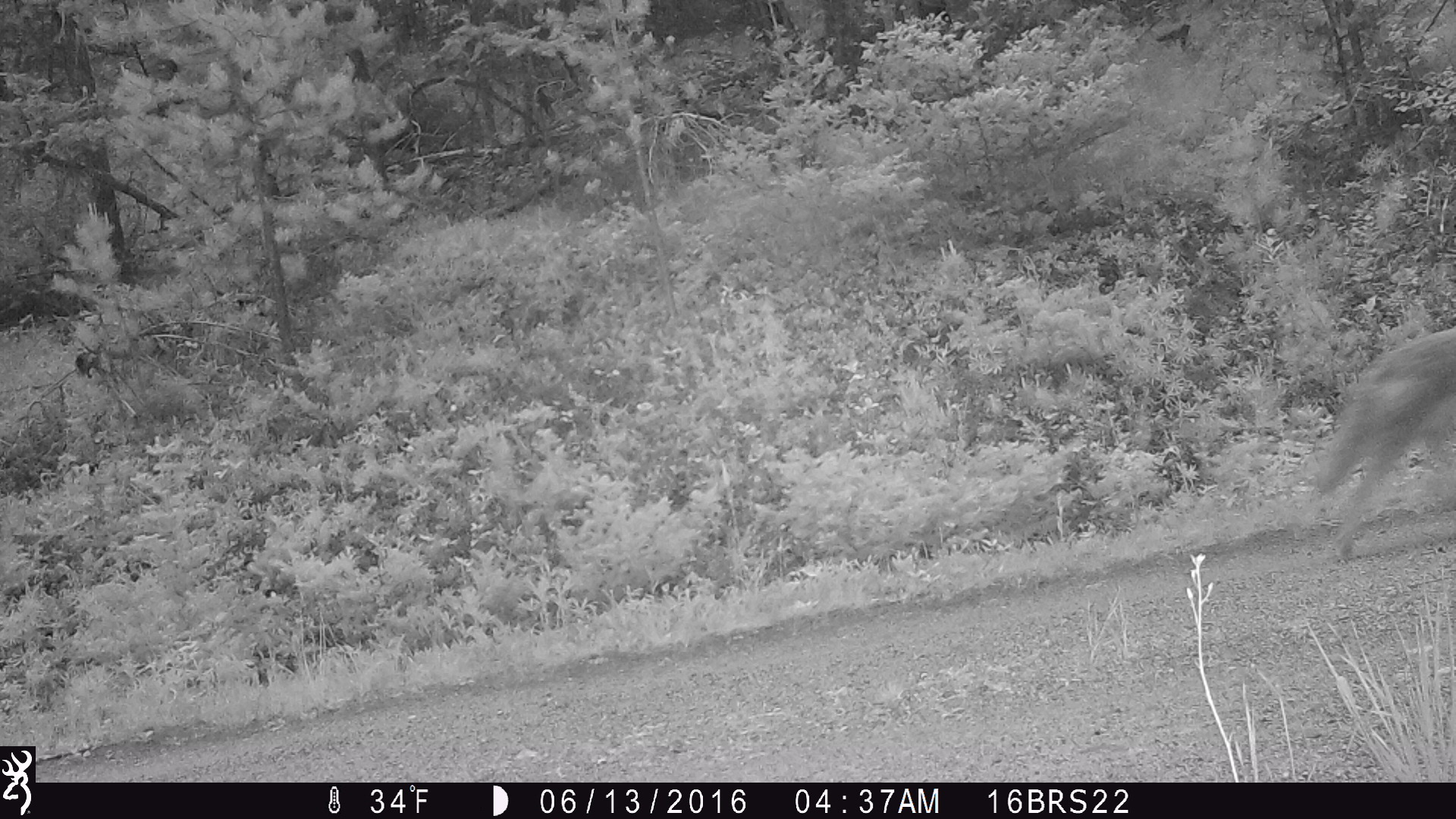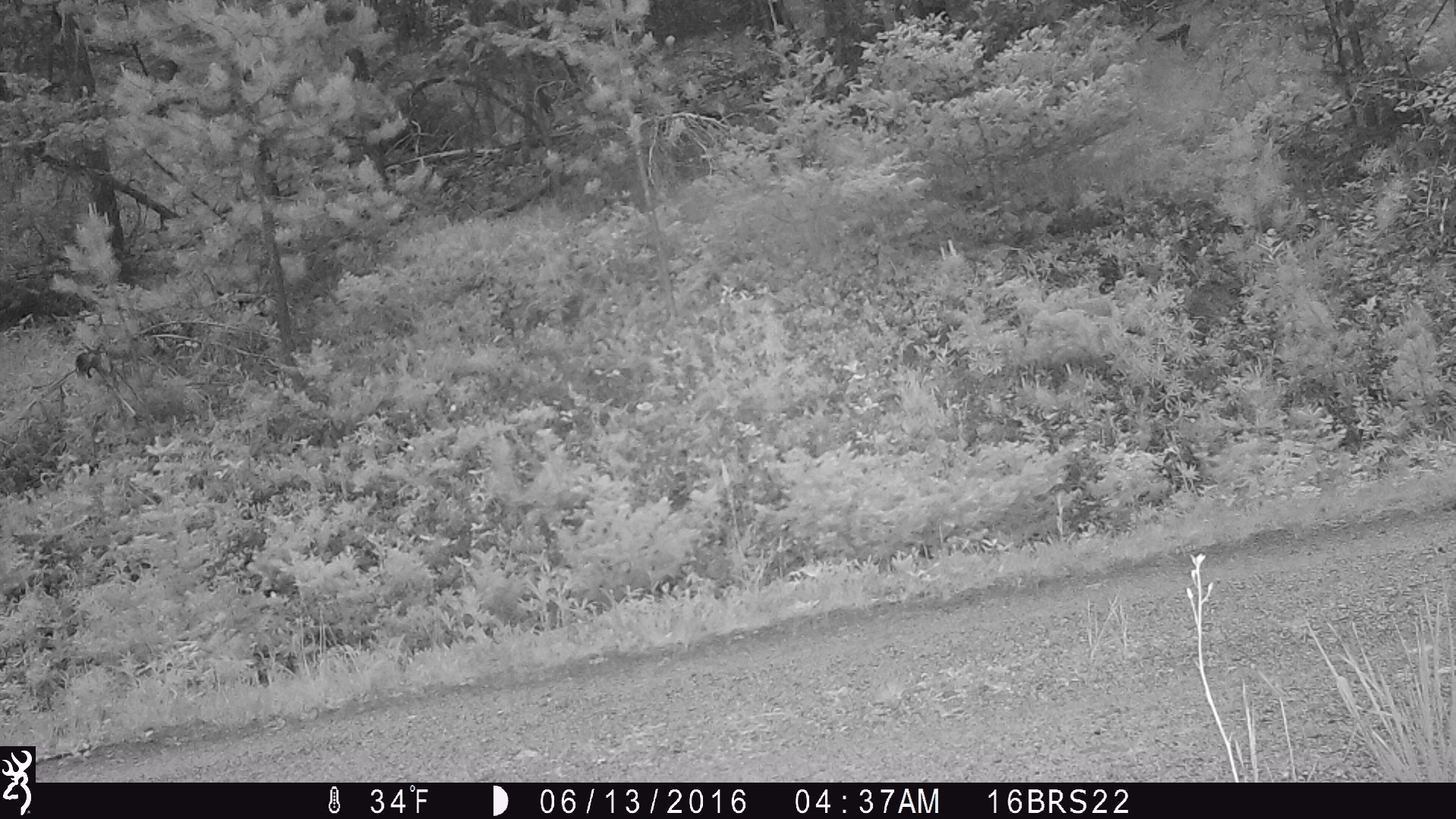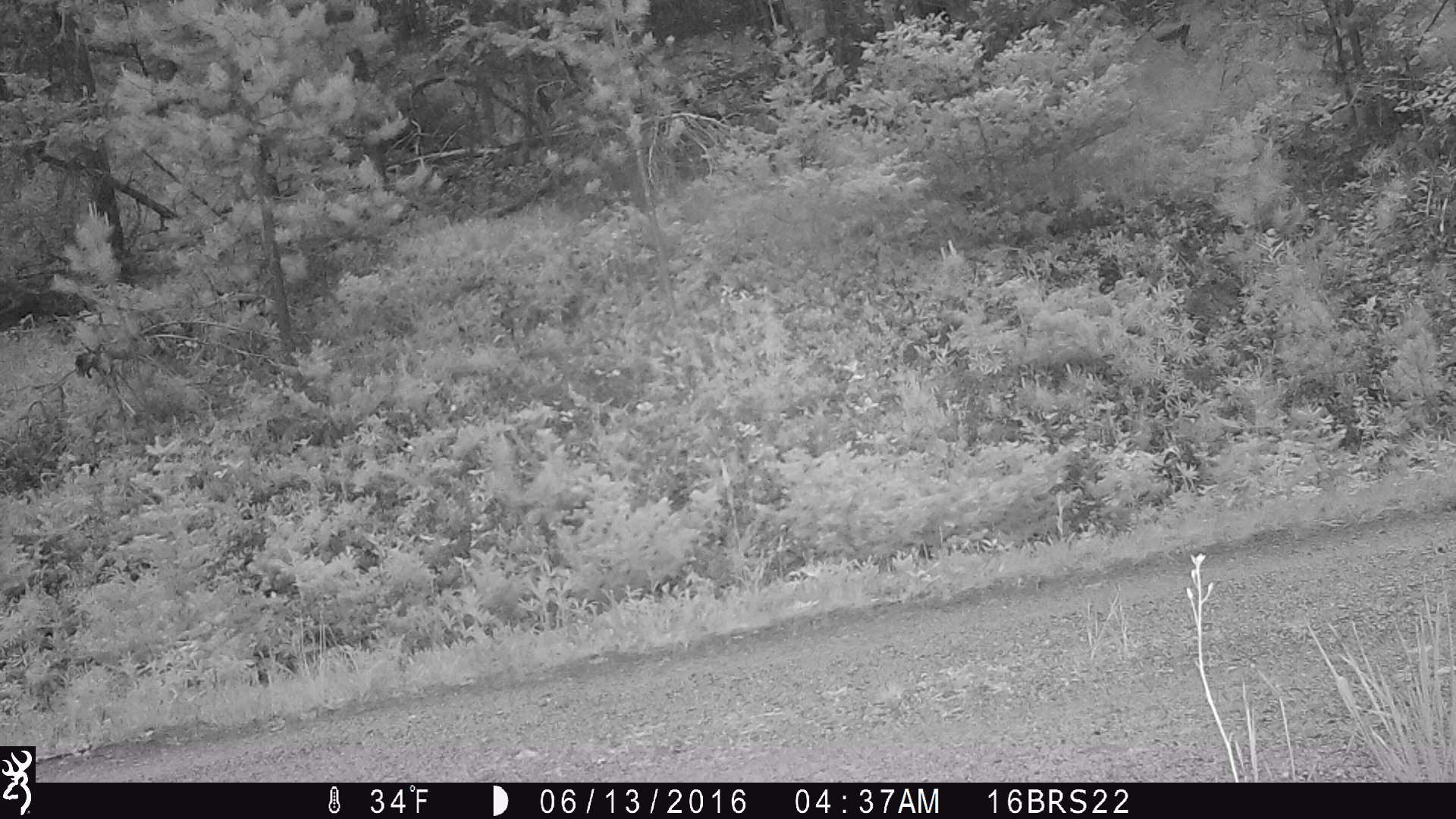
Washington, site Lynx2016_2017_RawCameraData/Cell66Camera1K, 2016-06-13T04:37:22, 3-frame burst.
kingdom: Animalia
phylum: Chordata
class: Mammalia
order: Carnivora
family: Canidae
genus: Canis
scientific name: Canis latrans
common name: coyote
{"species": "Canis latrans (coyote)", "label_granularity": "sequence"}